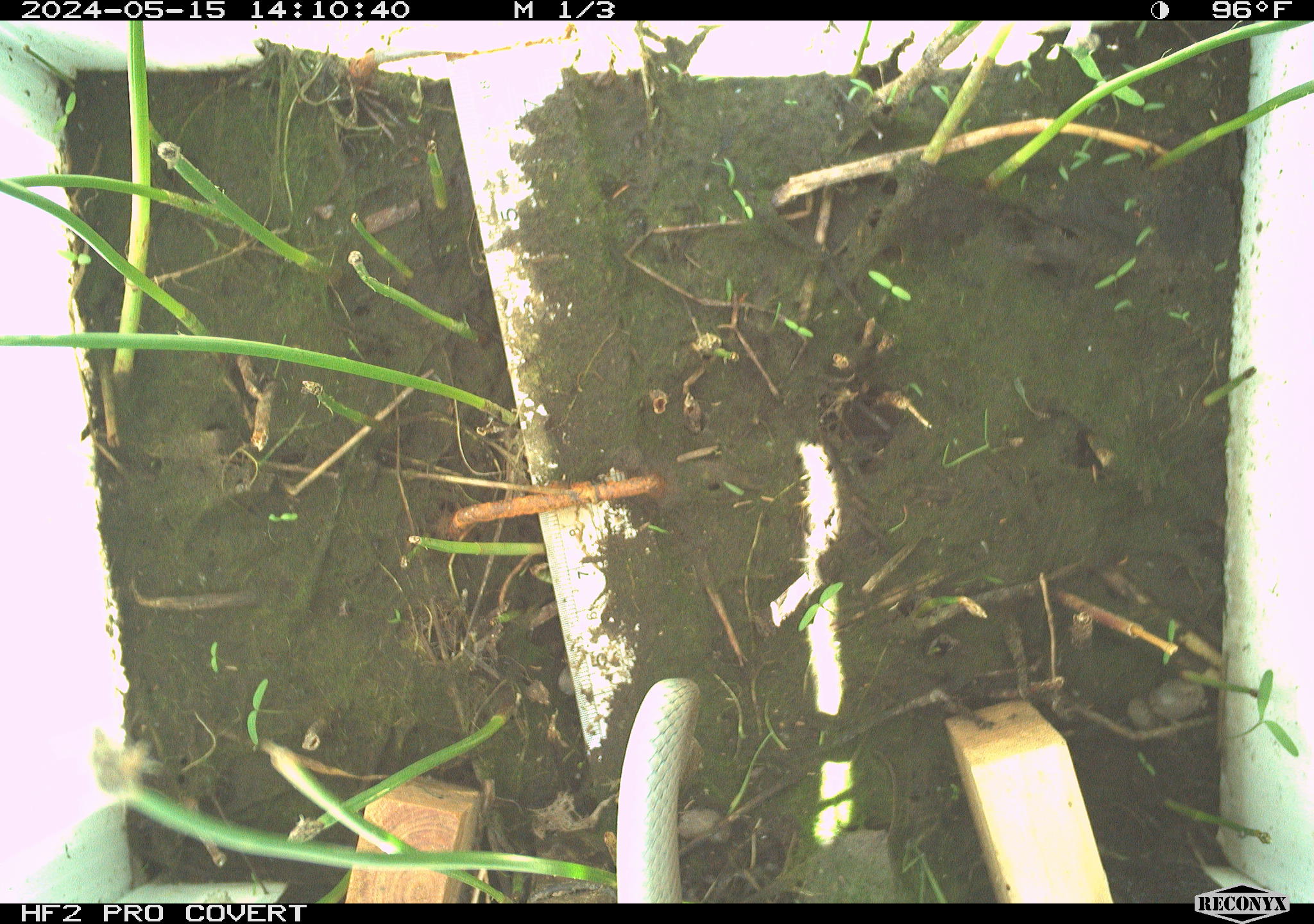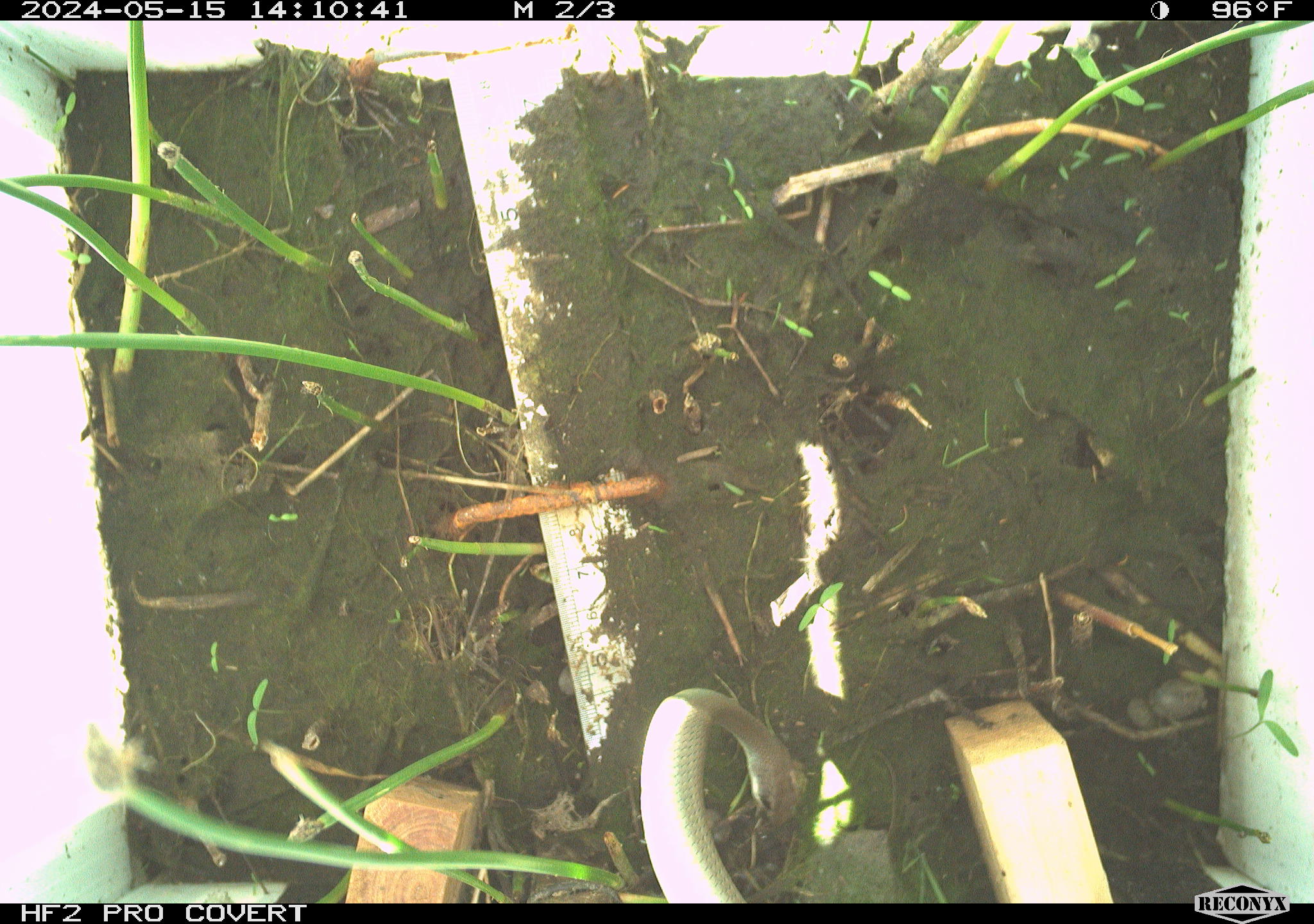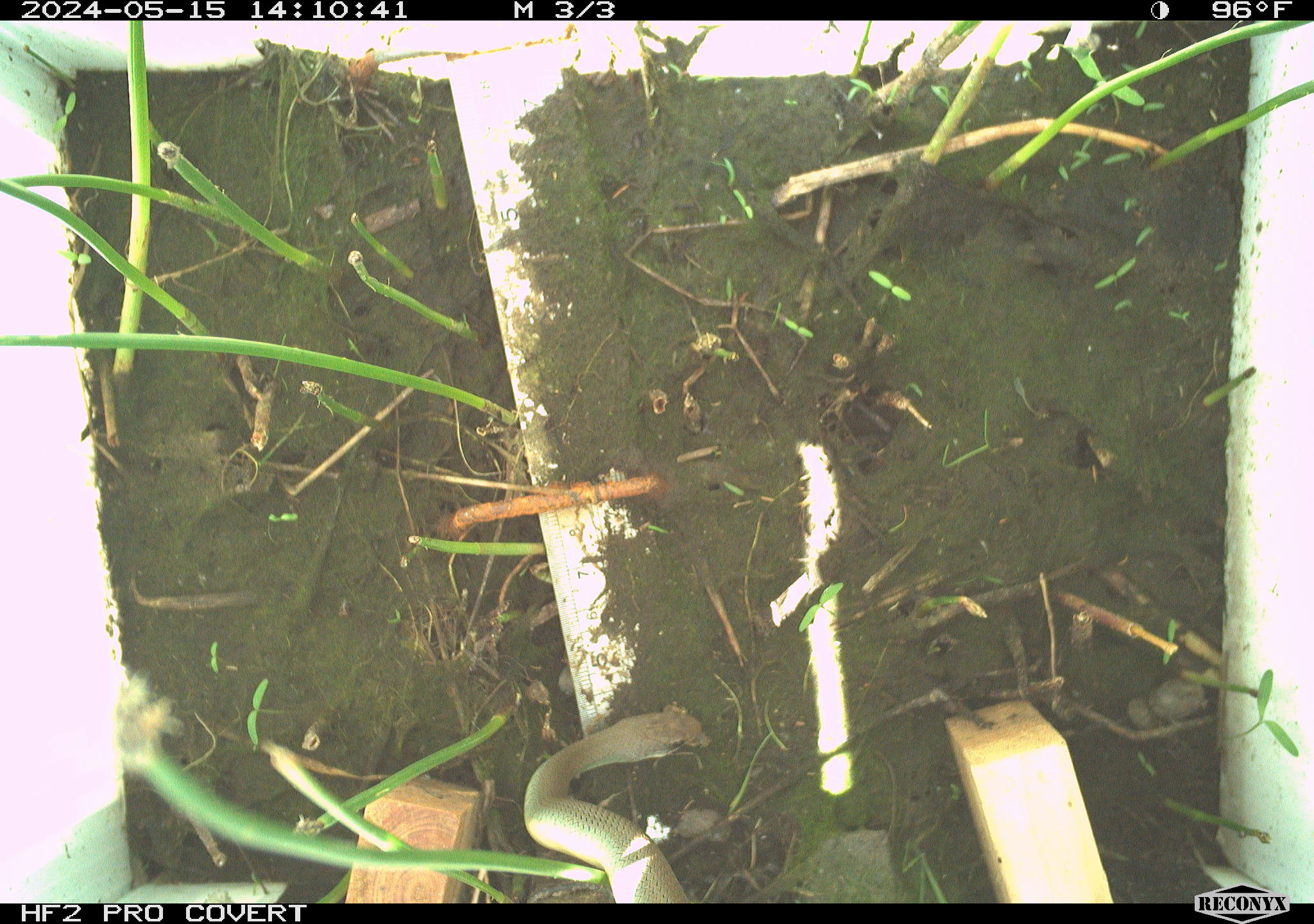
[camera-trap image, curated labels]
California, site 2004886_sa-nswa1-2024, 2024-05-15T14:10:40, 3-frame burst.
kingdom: Animalia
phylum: Chordata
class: Reptilia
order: Squamata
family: Colubridae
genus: Coluber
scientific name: Coluber constrictor mormon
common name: western yellow-bellied racer